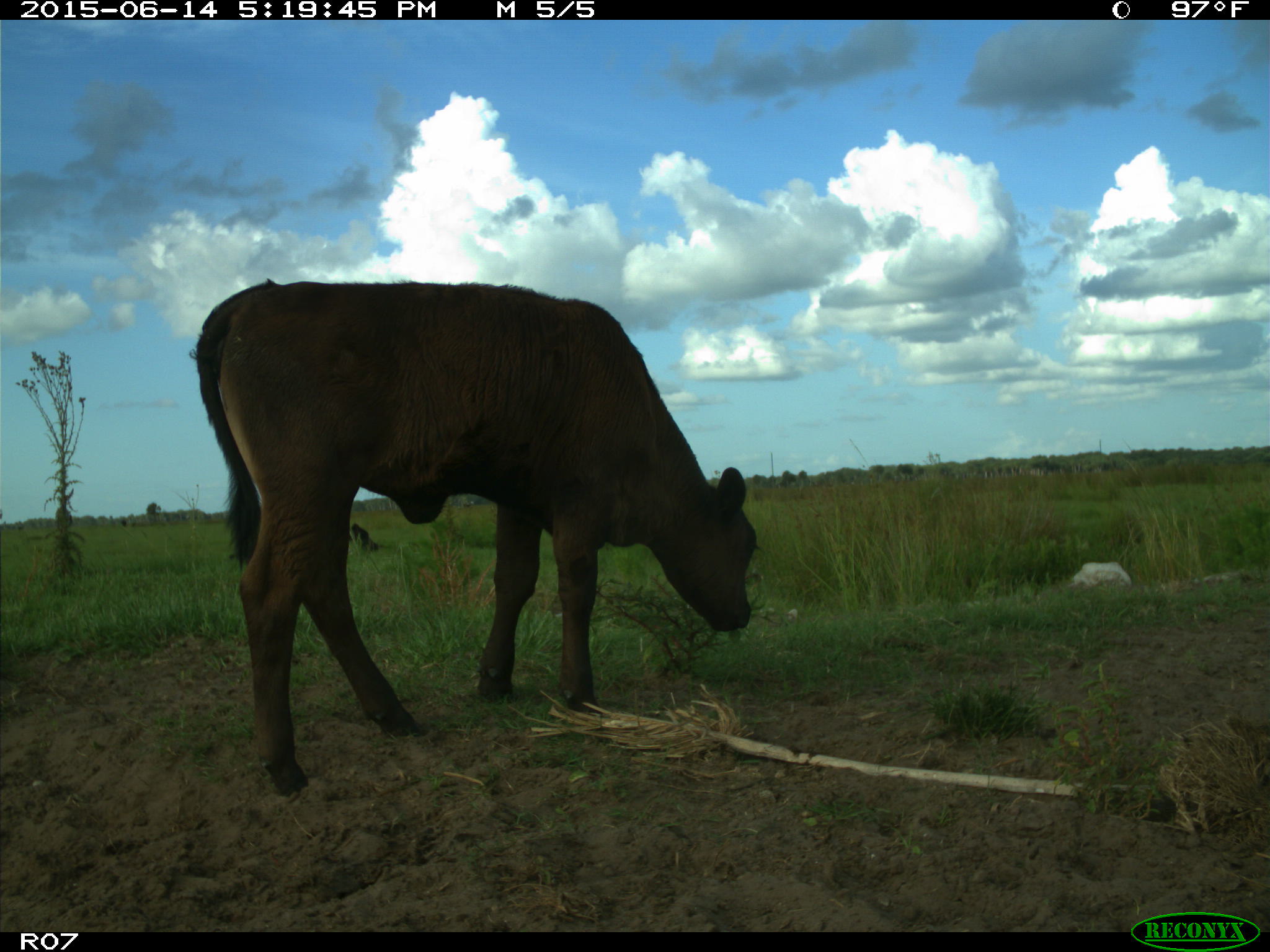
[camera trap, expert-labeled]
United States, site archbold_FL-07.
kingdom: Animalia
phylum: Chordata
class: Mammalia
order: Artiodactyla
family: Bovidae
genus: Bos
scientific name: Bos taurus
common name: domestic cow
Bos taurus (domestic cow).